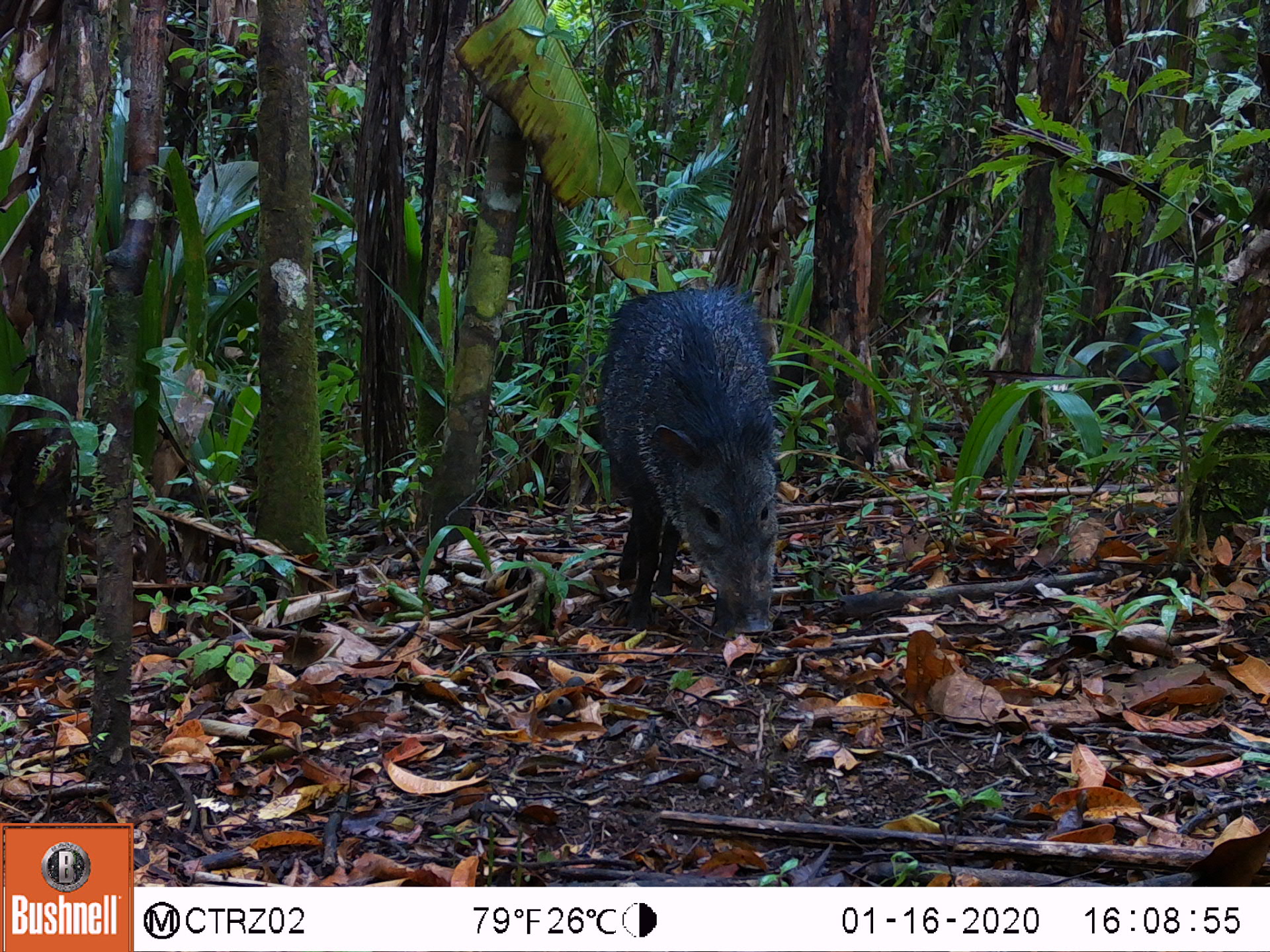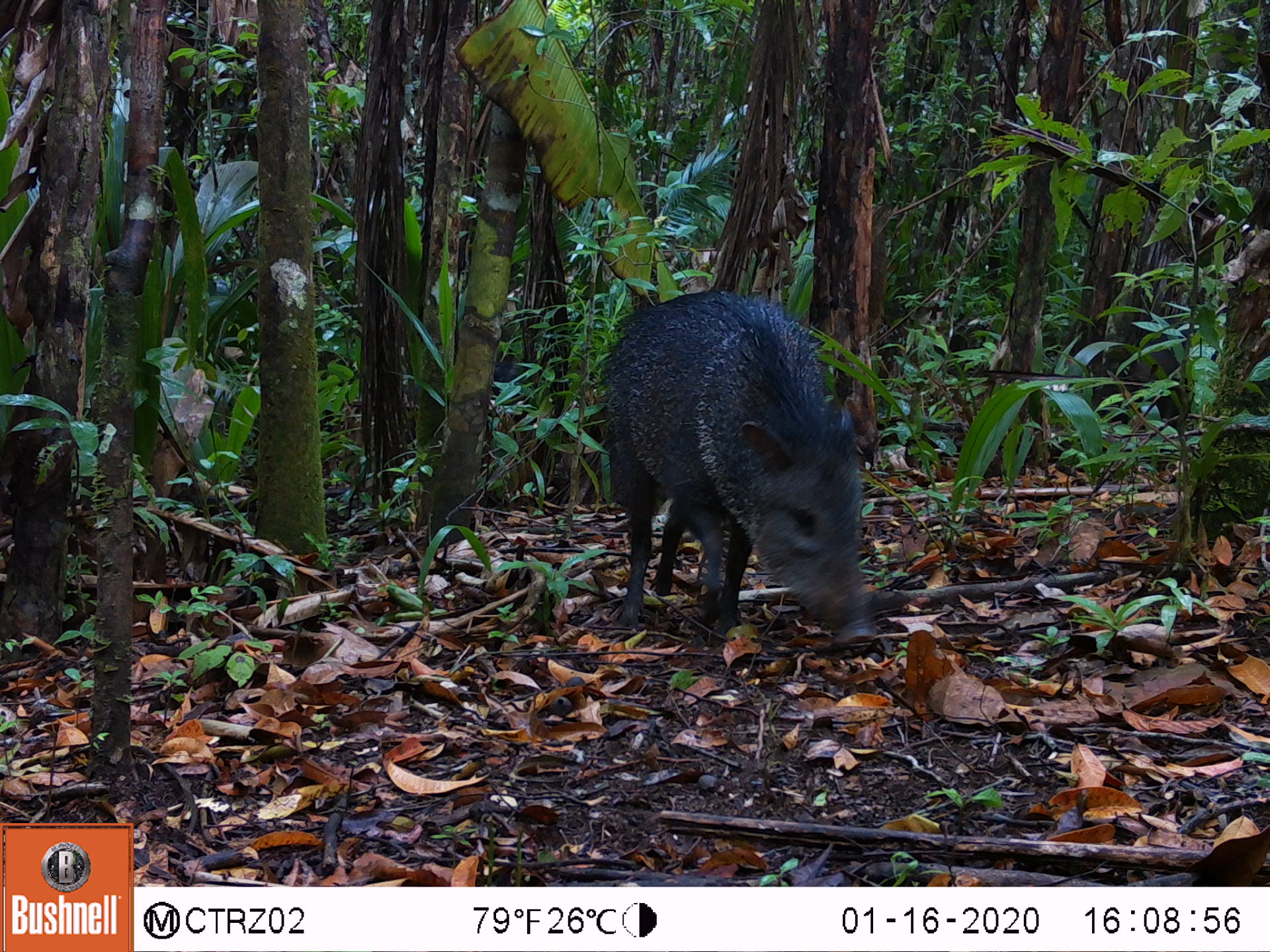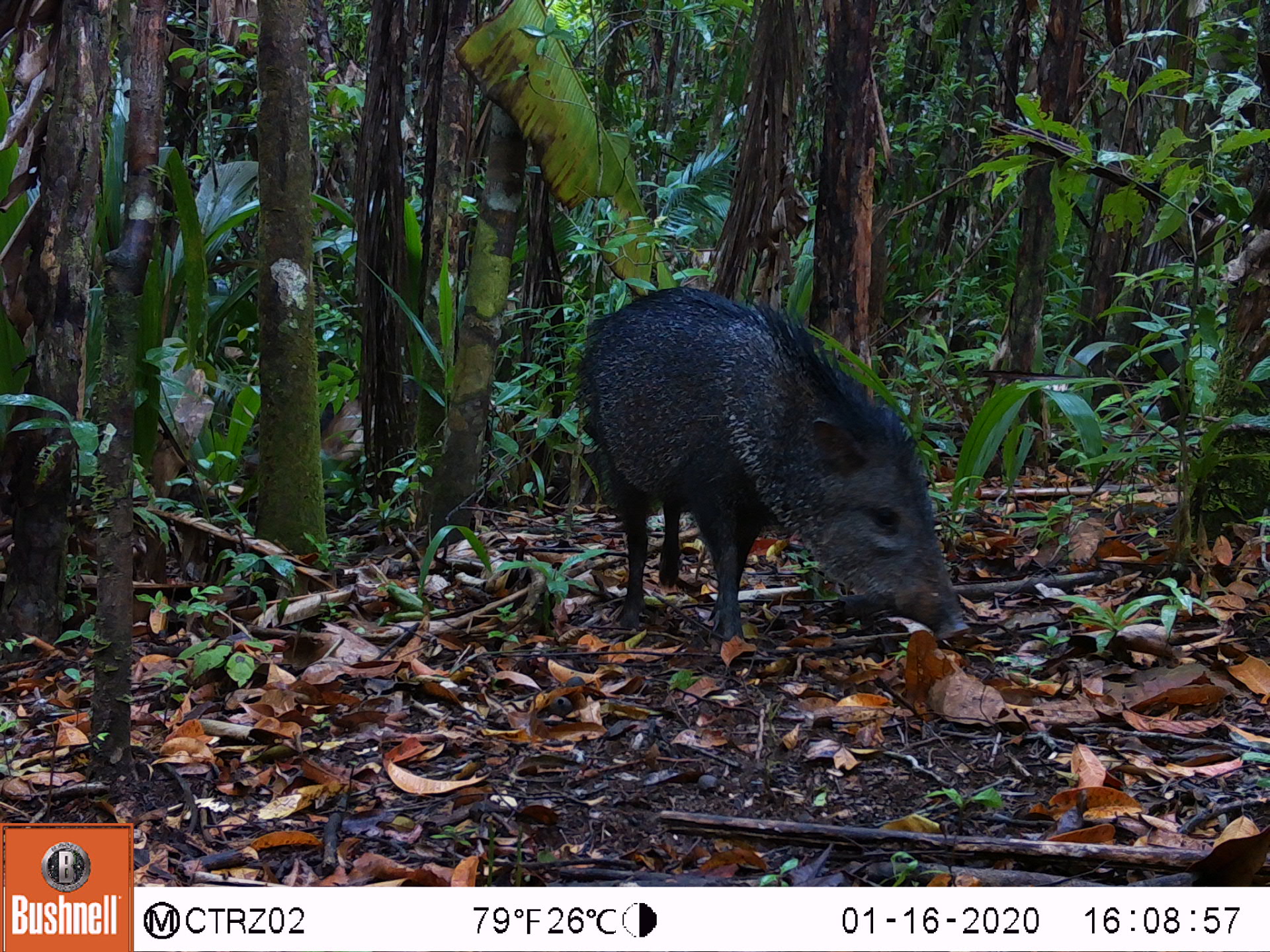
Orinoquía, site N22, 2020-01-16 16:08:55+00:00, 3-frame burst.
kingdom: Animalia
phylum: Chordata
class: Mammalia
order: Artiodactyla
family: Tayassuidae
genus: Pecari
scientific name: Pecari tajacu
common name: collared peccary